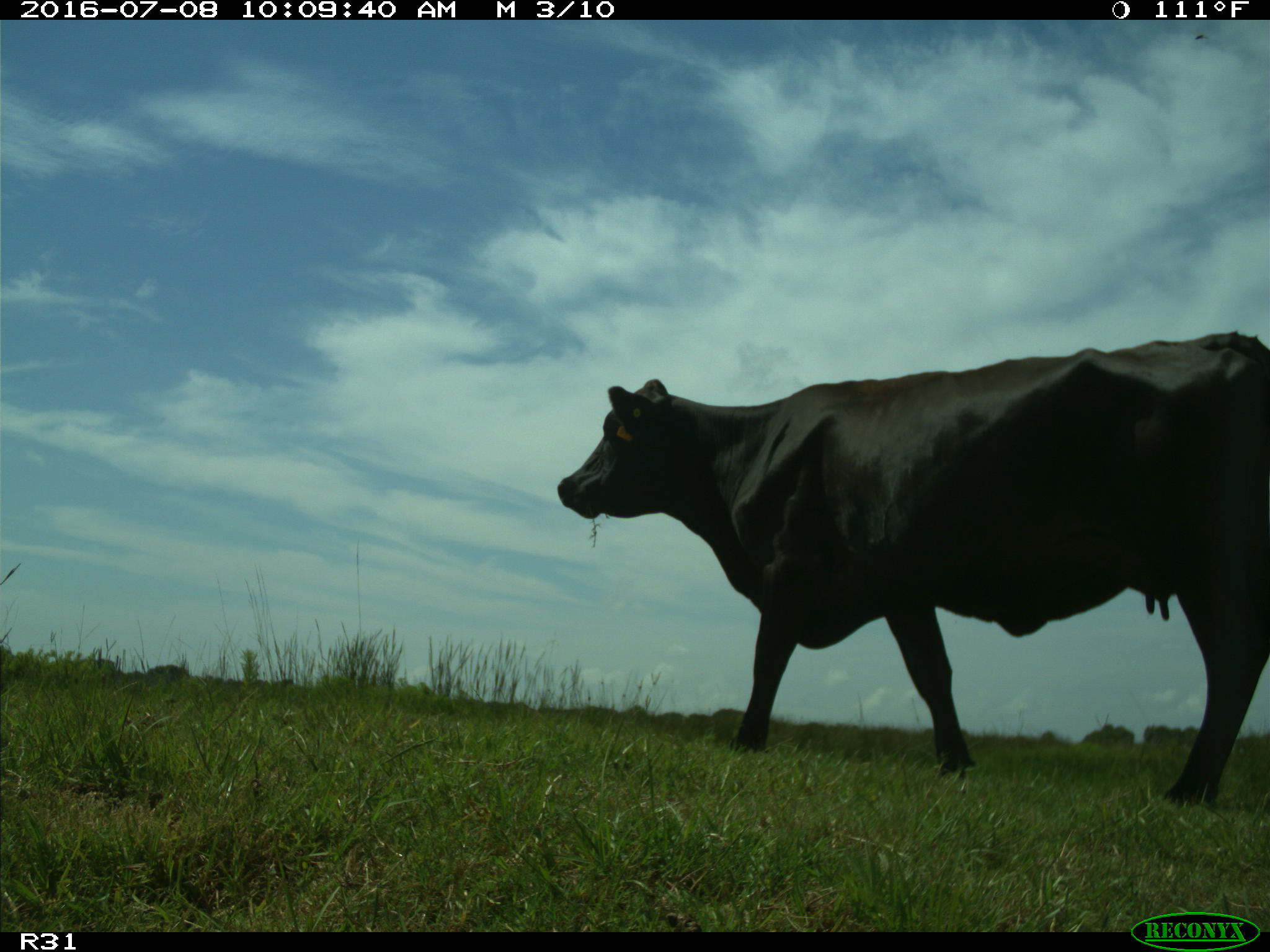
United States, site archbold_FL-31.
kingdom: Animalia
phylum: Chordata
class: Mammalia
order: Artiodactyla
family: Bovidae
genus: Bos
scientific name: Bos taurus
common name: domestic cow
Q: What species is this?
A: Bos taurus (domestic cow).